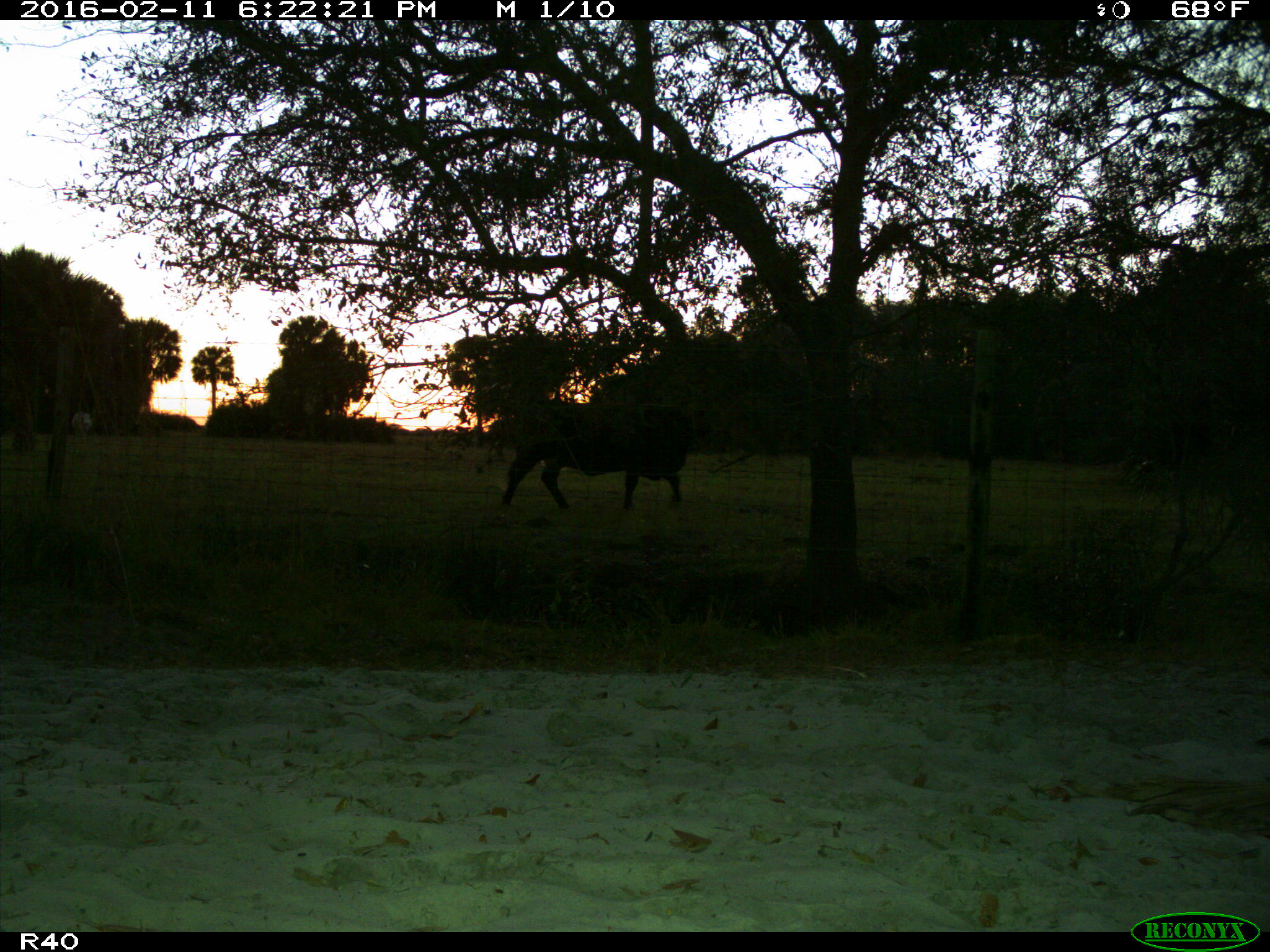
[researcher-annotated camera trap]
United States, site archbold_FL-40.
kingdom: Animalia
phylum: Chordata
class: Mammalia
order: Artiodactyla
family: Bovidae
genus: Bos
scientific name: Bos taurus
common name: domestic cow